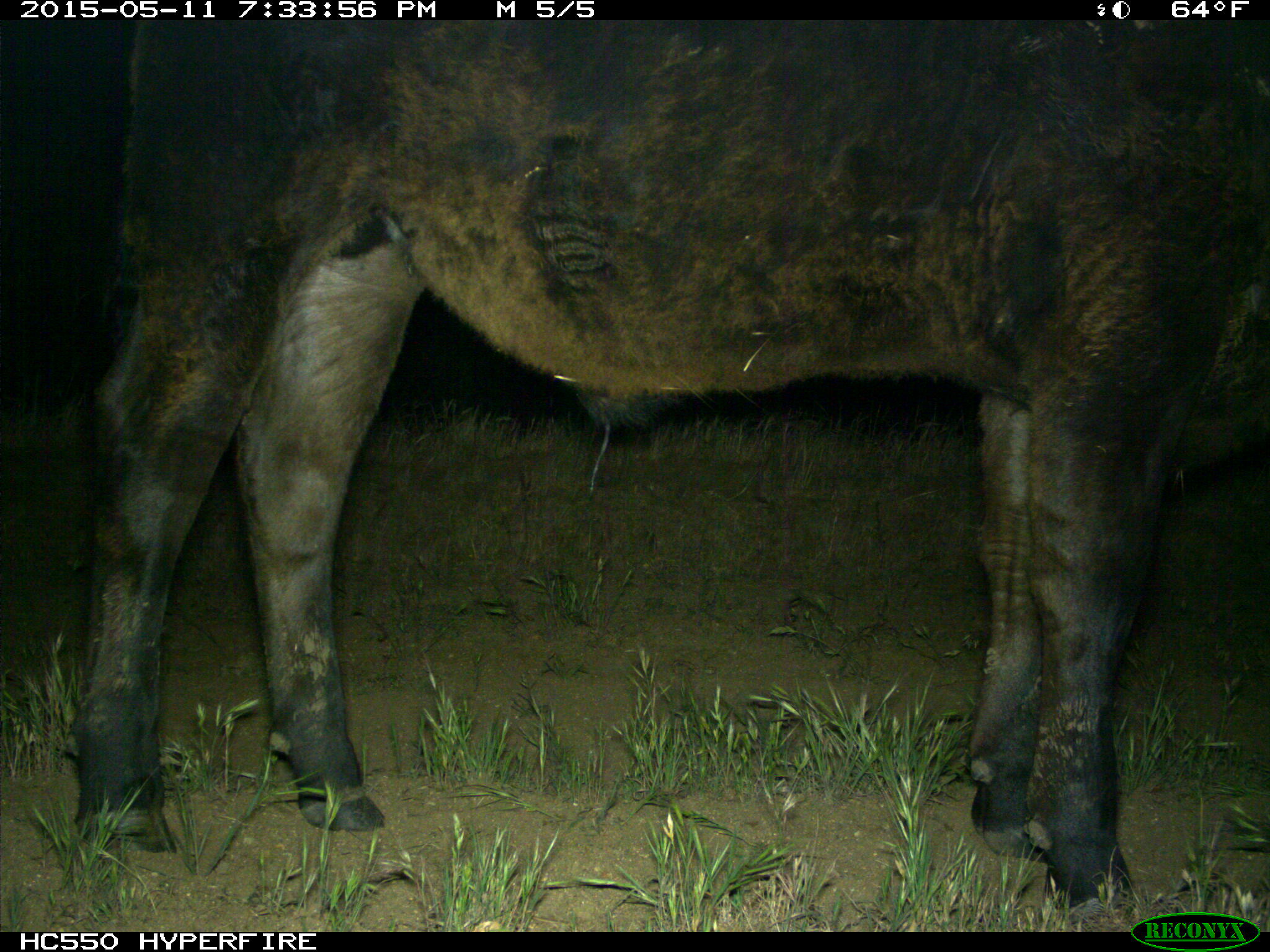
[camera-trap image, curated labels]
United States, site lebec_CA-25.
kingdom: Animalia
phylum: Chordata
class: Mammalia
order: Artiodactyla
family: Bovidae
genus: Bos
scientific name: Bos taurus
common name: domestic cow